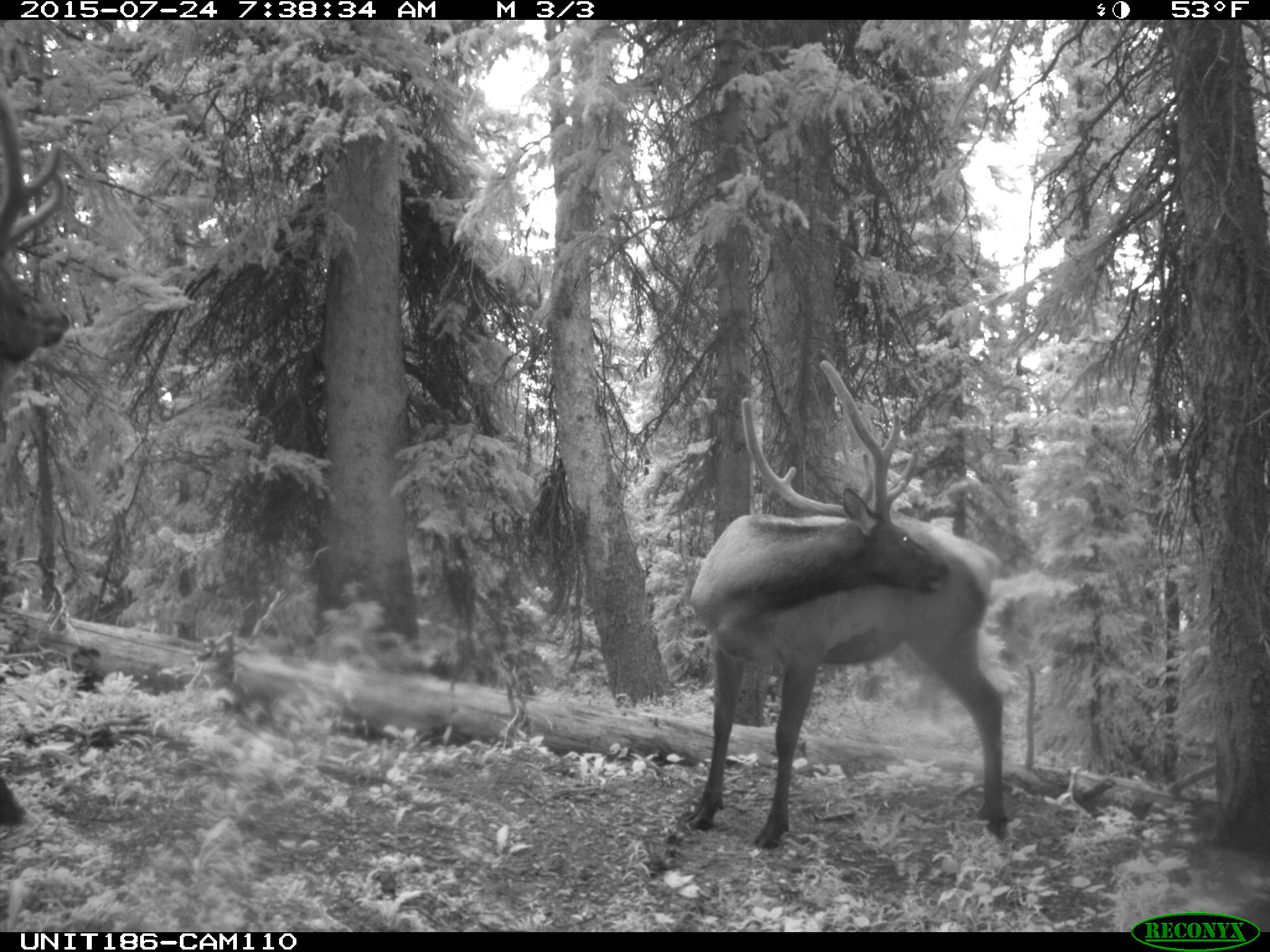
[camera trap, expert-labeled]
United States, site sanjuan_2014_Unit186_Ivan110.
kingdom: Animalia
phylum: Chordata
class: Mammalia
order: Artiodactyla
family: Cervidae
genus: Cervus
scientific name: Cervus elaphus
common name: red deer